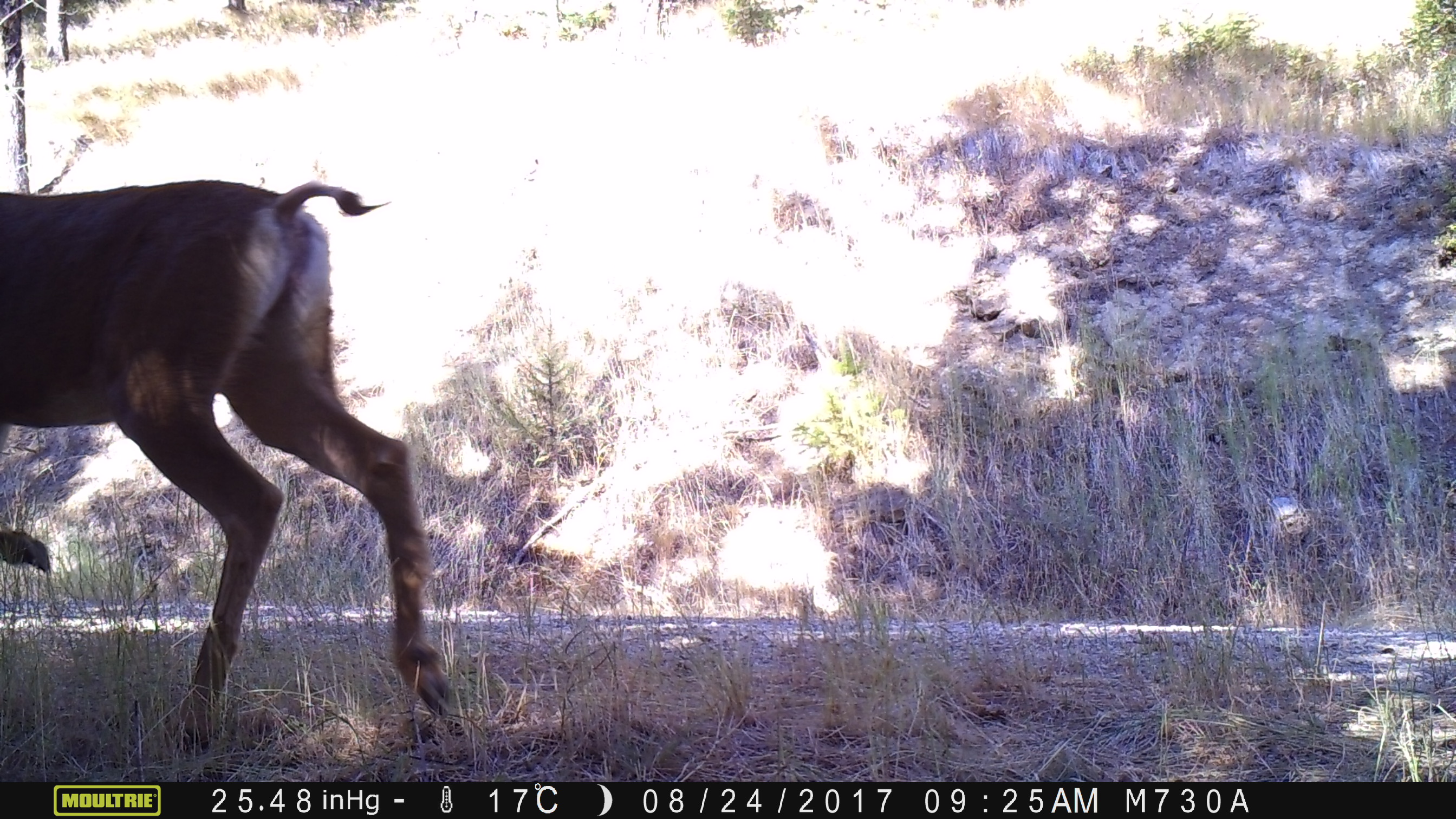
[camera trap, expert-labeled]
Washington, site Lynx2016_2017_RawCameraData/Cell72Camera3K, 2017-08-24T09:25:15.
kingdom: Animalia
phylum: Chordata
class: Mammalia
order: Artiodactyla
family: Cervidae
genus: Odocoileus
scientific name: Odocoileus hemionus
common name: mule deer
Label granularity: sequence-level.